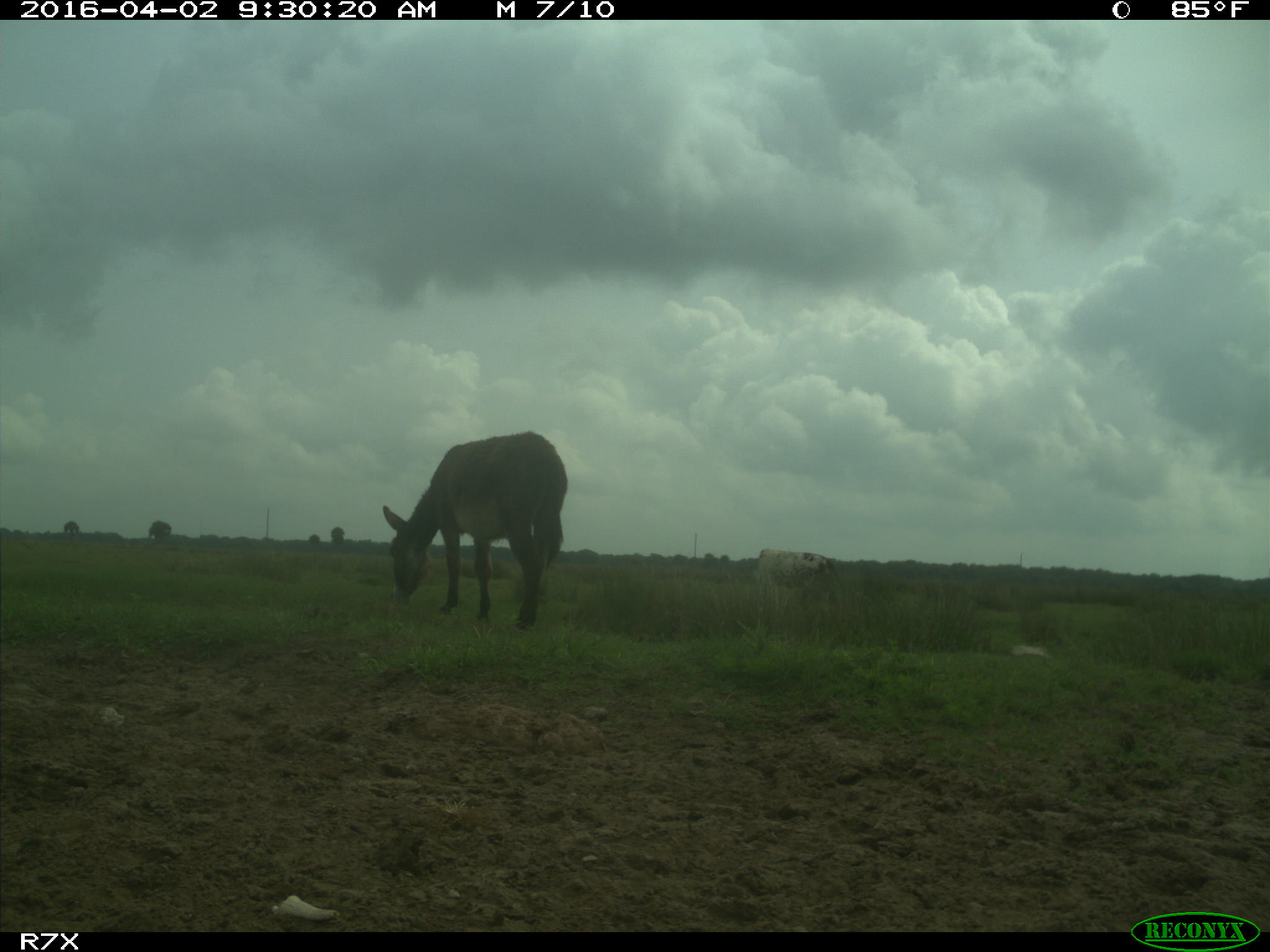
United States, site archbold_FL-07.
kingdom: Animalia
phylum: Chordata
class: Mammalia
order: Artiodactyla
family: Bovidae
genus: Bos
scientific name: Bos taurus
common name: domestic cow